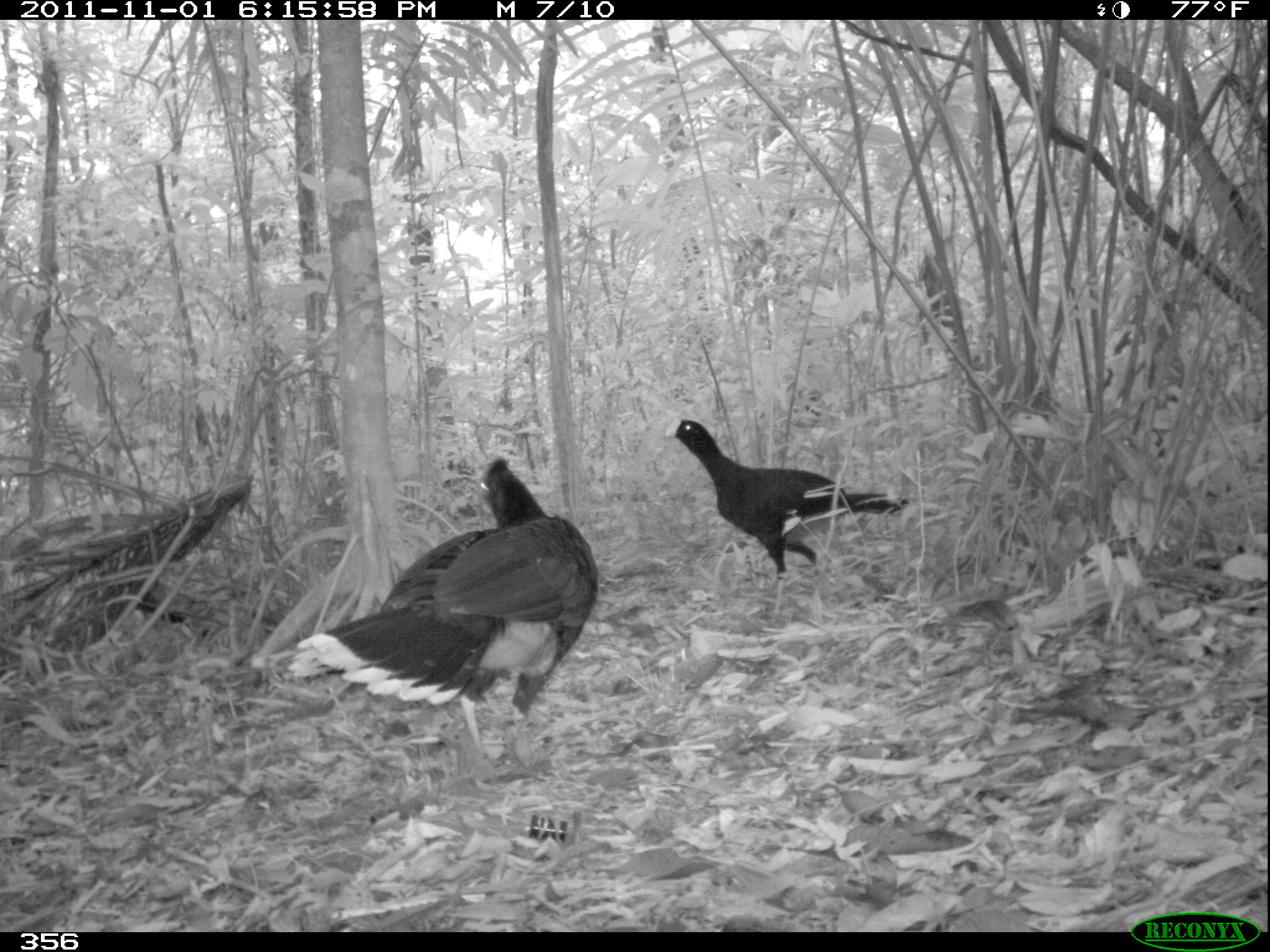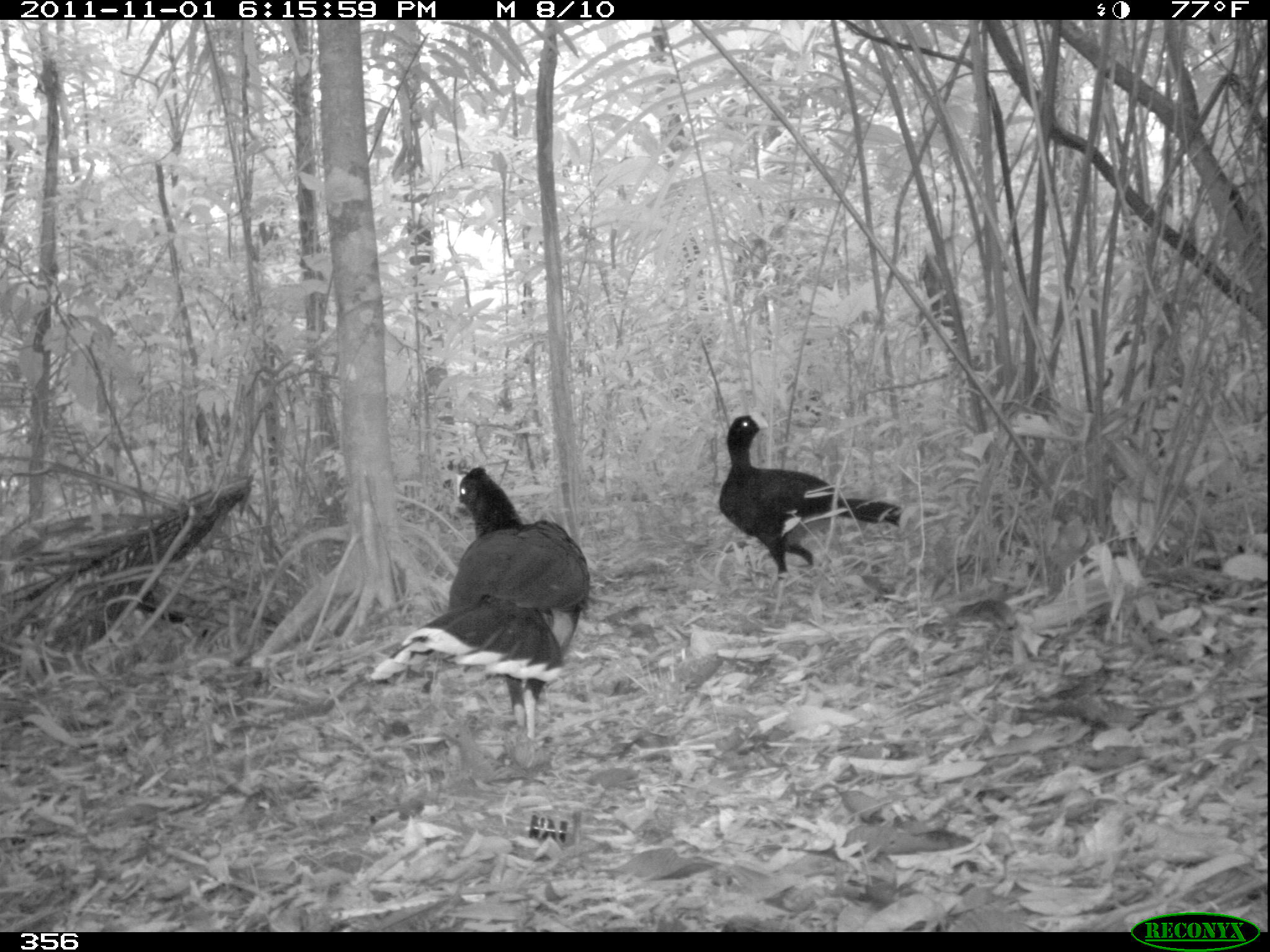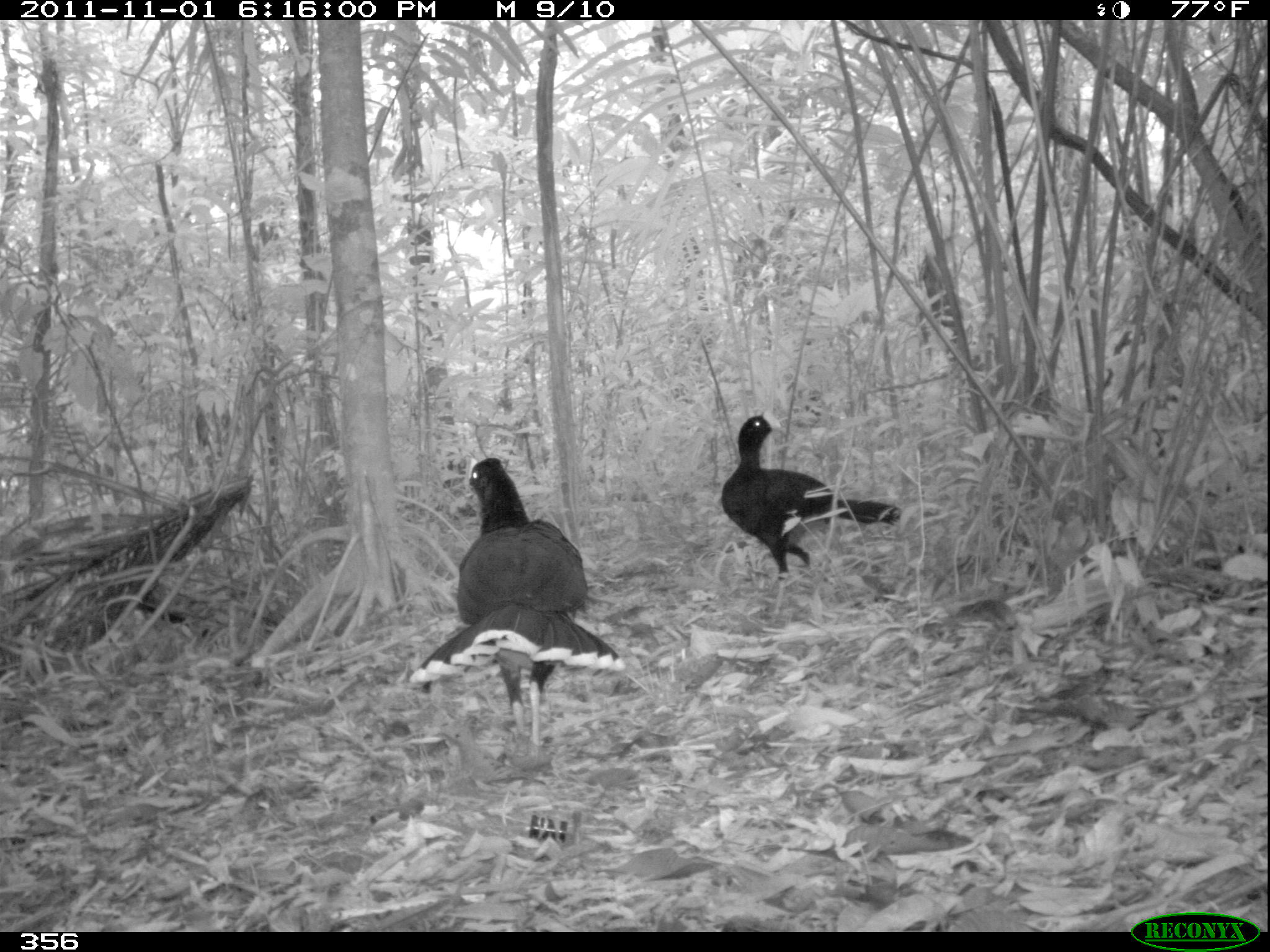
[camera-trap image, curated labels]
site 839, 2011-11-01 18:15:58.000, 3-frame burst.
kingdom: Animalia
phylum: Chordata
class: Aves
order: Galliformes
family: Cracidae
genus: Mitu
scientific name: Mitu tuberosum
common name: razor-billed curassow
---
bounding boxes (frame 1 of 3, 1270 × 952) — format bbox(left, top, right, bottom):
mitu tuberosum: bbox(287, 457, 599, 747); bbox(664, 416, 911, 579)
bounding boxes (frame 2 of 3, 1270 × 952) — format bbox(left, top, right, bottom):
mitu tuberosum: bbox(370, 462, 590, 763); bbox(716, 413, 901, 630)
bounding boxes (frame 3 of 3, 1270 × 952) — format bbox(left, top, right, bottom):
mitu tuberosum: bbox(408, 457, 626, 747); bbox(720, 407, 903, 581)